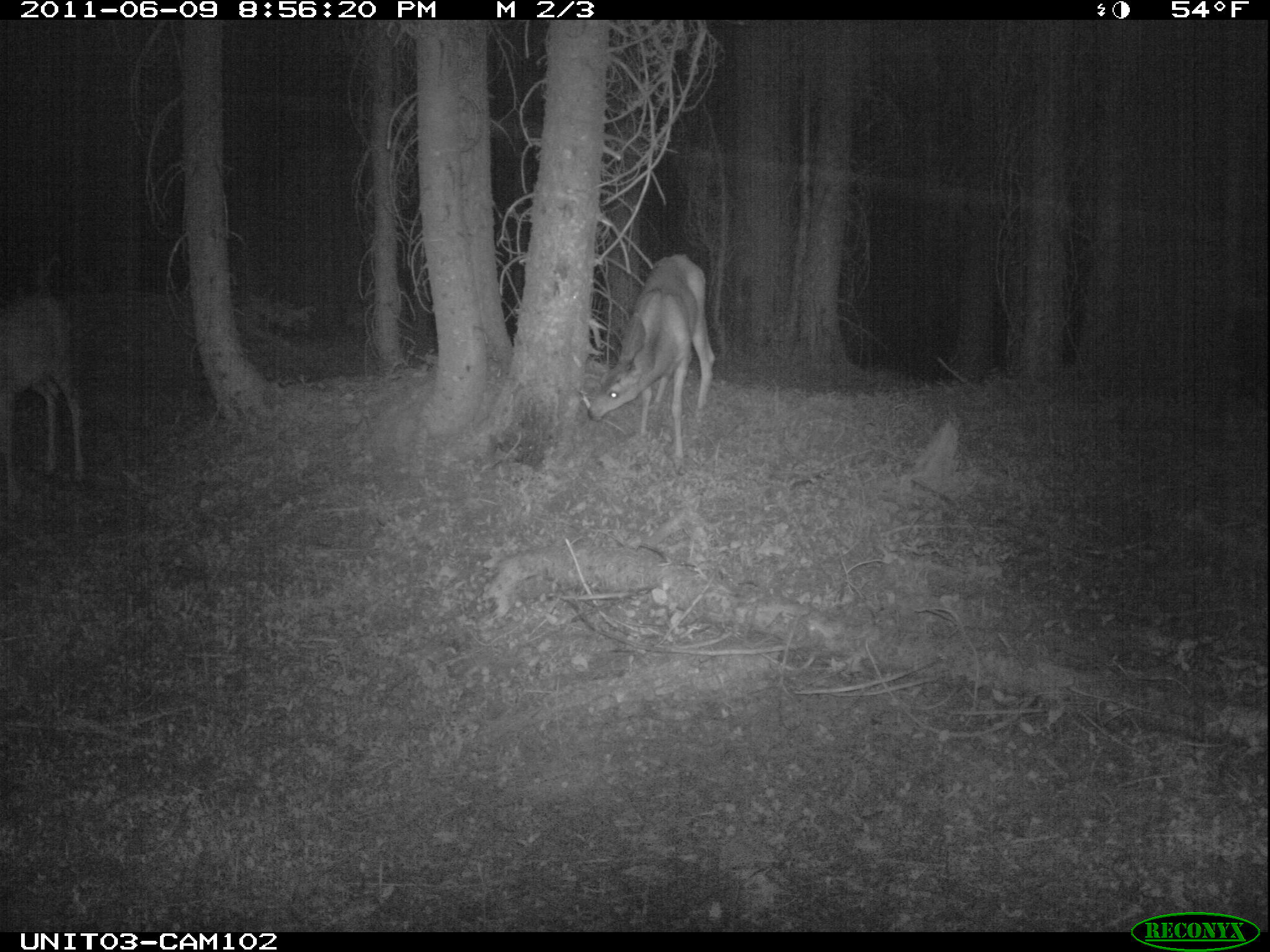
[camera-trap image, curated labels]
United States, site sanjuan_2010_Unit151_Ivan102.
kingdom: Animalia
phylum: Chordata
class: Mammalia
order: Artiodactyla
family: Cervidae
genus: Odocoileus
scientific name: Odocoileus hemionus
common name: mule deer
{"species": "Odocoileus hemionus (mule deer)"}